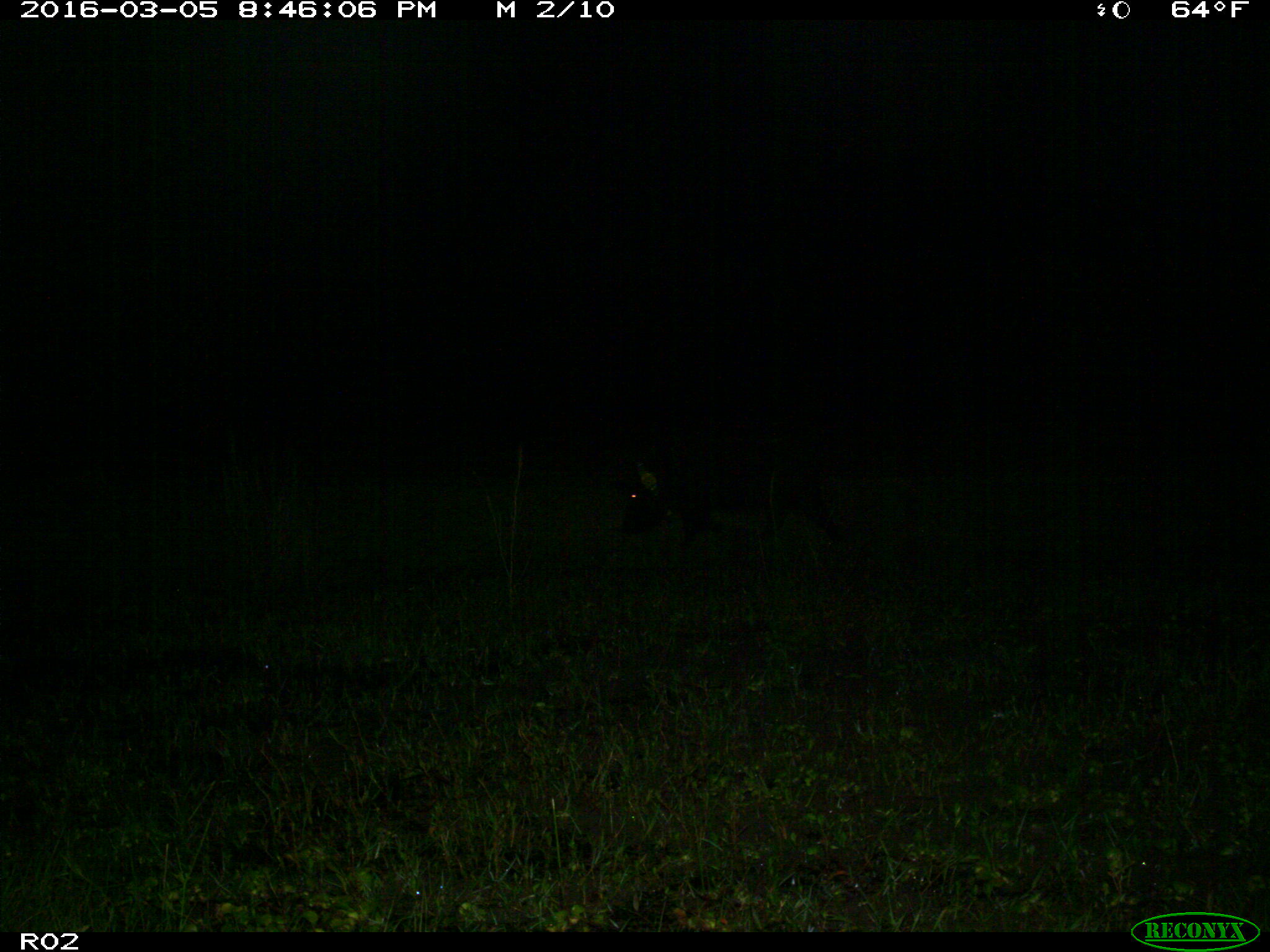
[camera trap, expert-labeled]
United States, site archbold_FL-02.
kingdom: Animalia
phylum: Chordata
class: Mammalia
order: Artiodactyla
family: Suidae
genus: Sus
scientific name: Sus scrofa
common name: wild boar